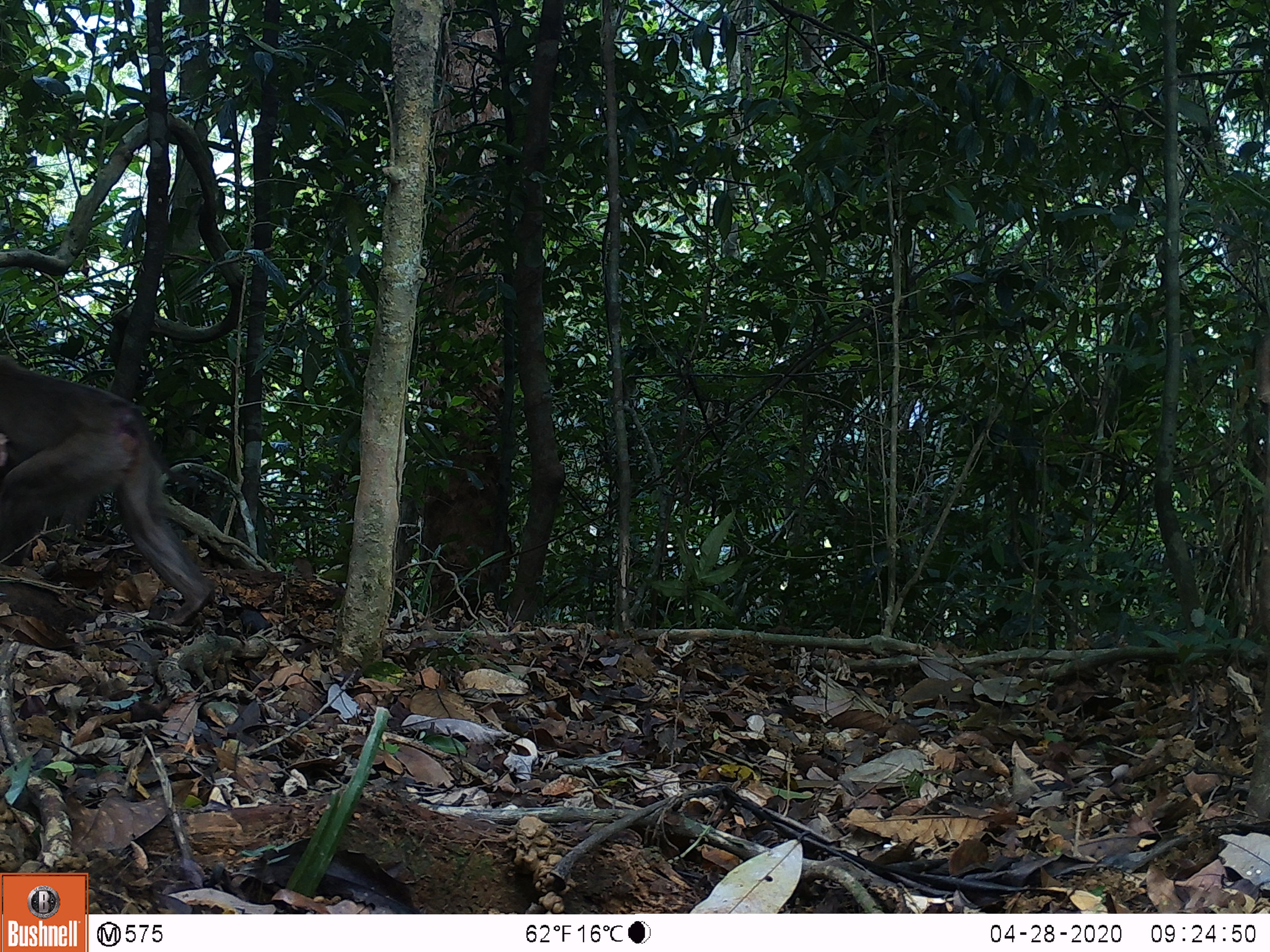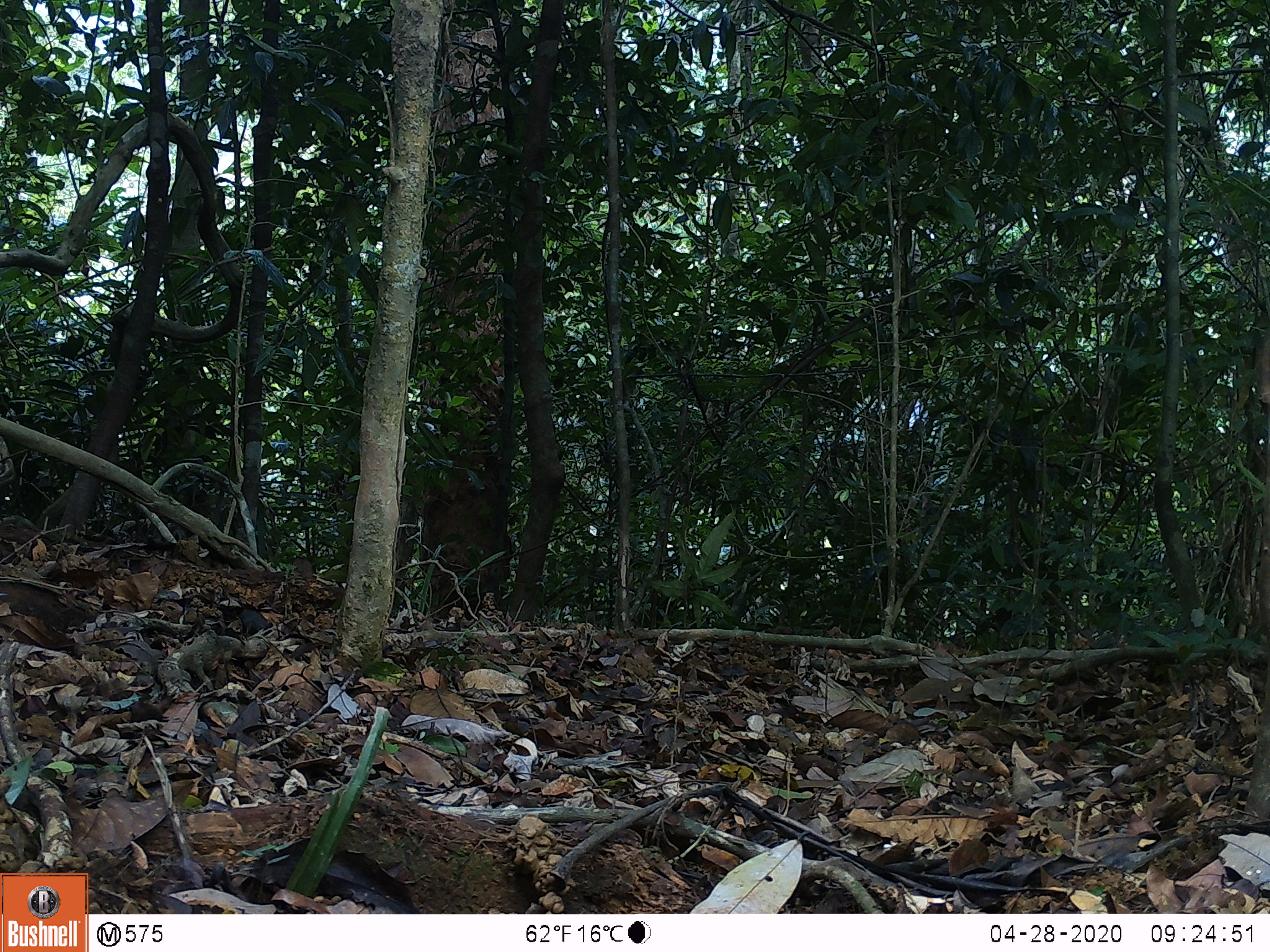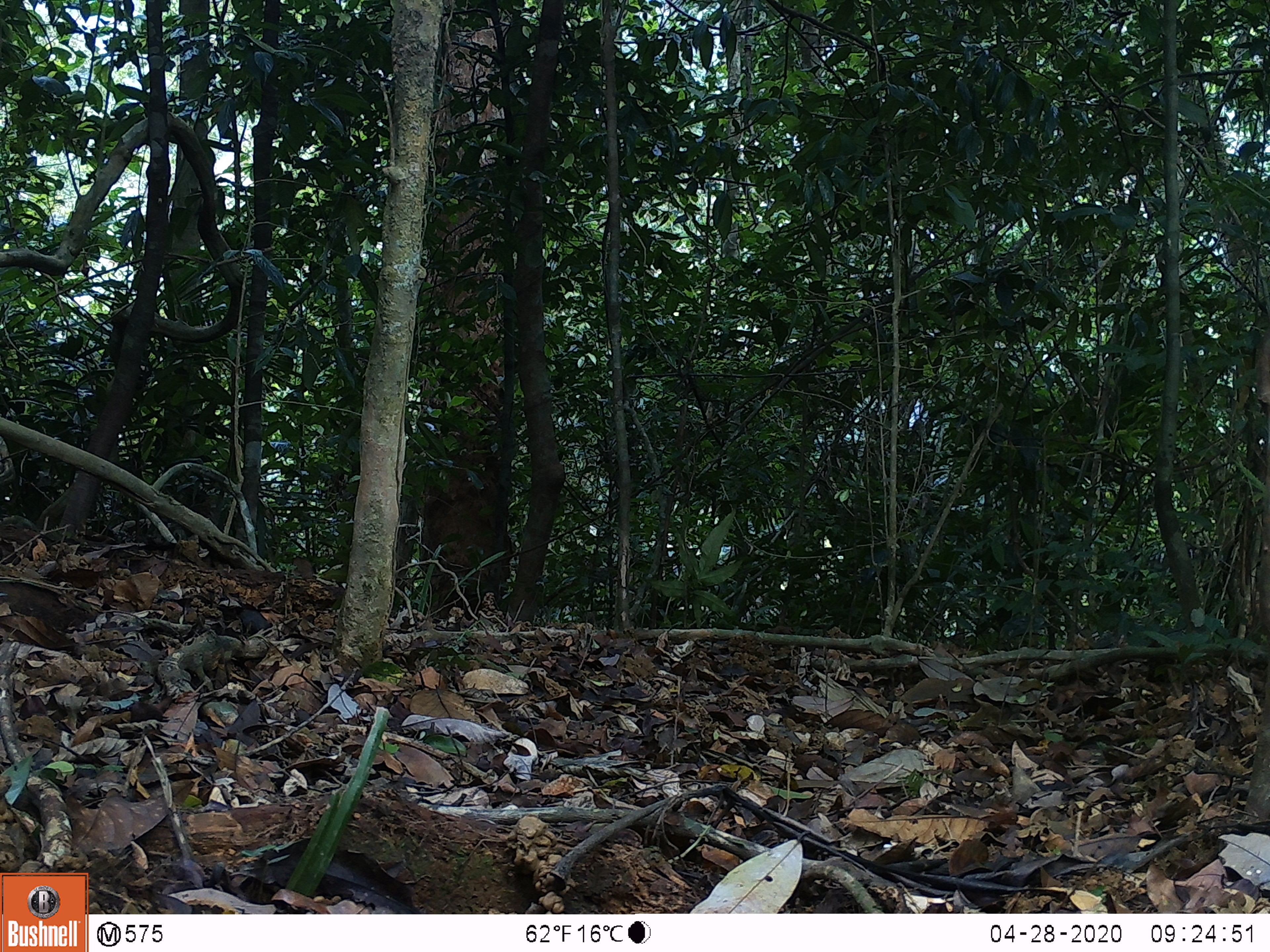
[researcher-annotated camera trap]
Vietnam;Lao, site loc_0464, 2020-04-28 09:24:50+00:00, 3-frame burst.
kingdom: Animalia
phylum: Chordata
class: Mammalia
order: Primates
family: Cercopithecidae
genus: Macaca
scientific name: Macaca nemestrina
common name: pig-tailed macaque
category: pig tailed macaque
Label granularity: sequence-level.